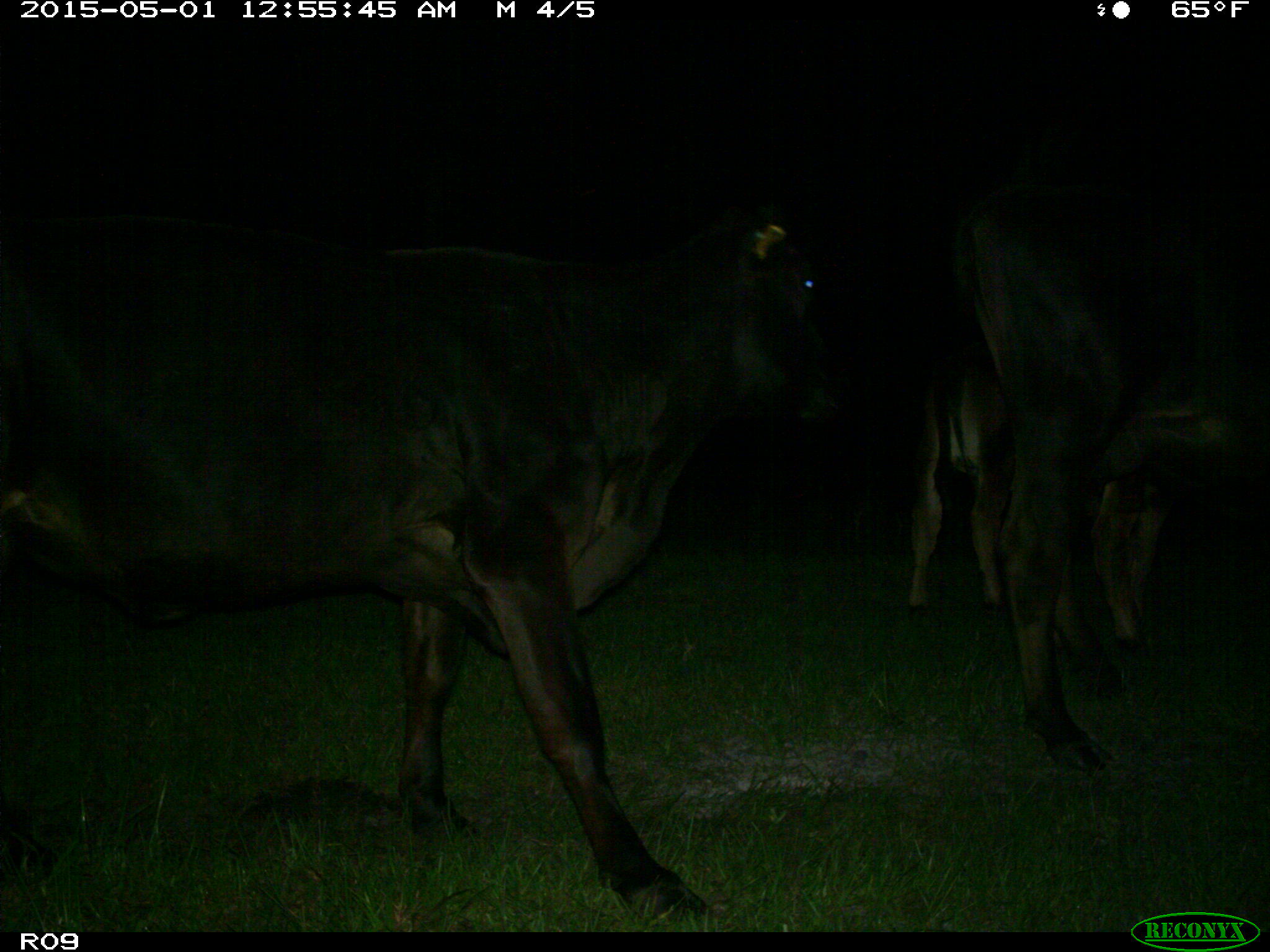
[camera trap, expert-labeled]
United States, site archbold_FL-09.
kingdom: Animalia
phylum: Chordata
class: Mammalia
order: Artiodactyla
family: Bovidae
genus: Bos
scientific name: Bos taurus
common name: domestic cow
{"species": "Bos taurus (domestic cow)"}